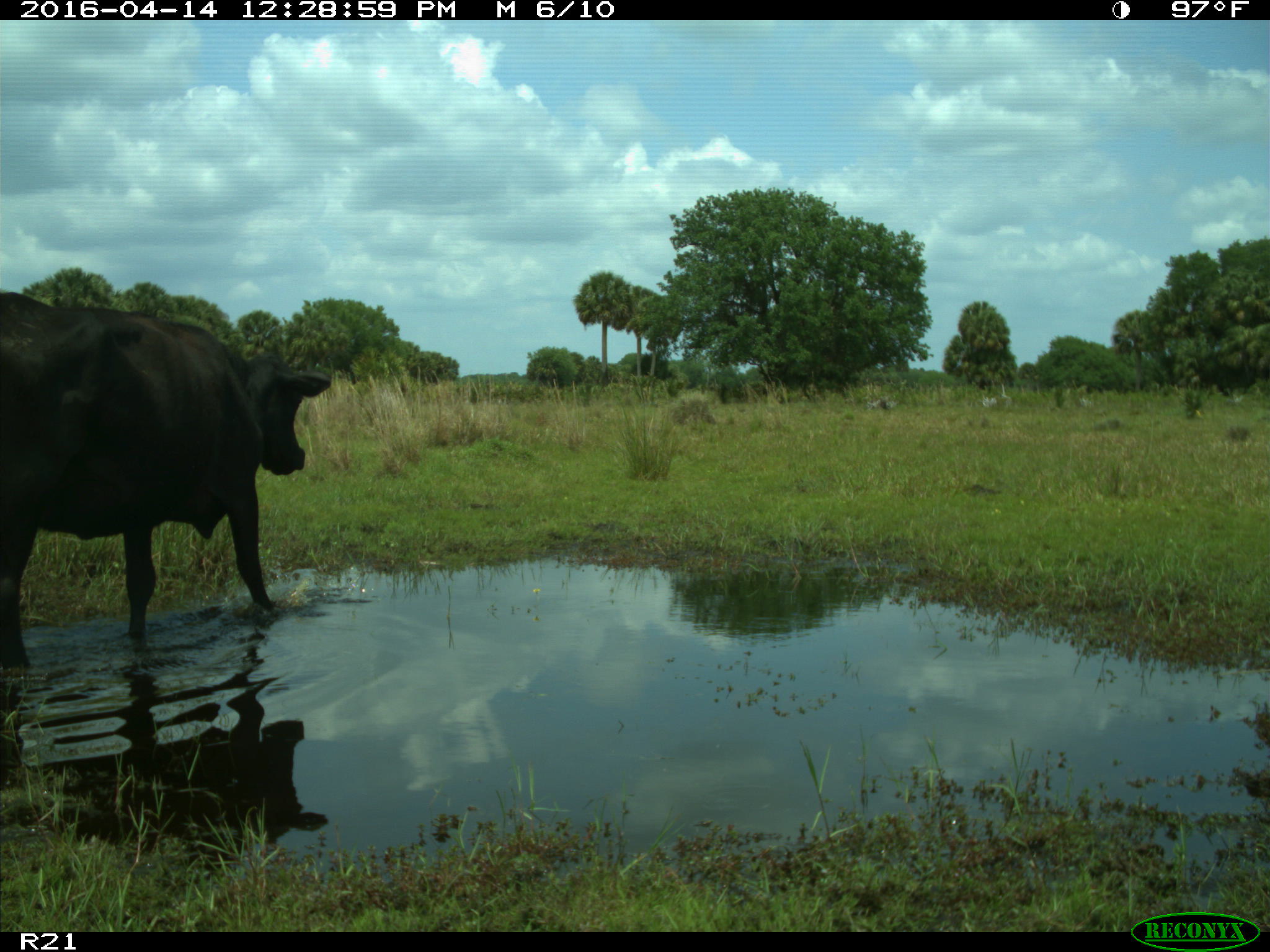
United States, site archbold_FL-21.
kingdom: Animalia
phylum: Chordata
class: Mammalia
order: Artiodactyla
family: Bovidae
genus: Bos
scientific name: Bos taurus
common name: domestic cow